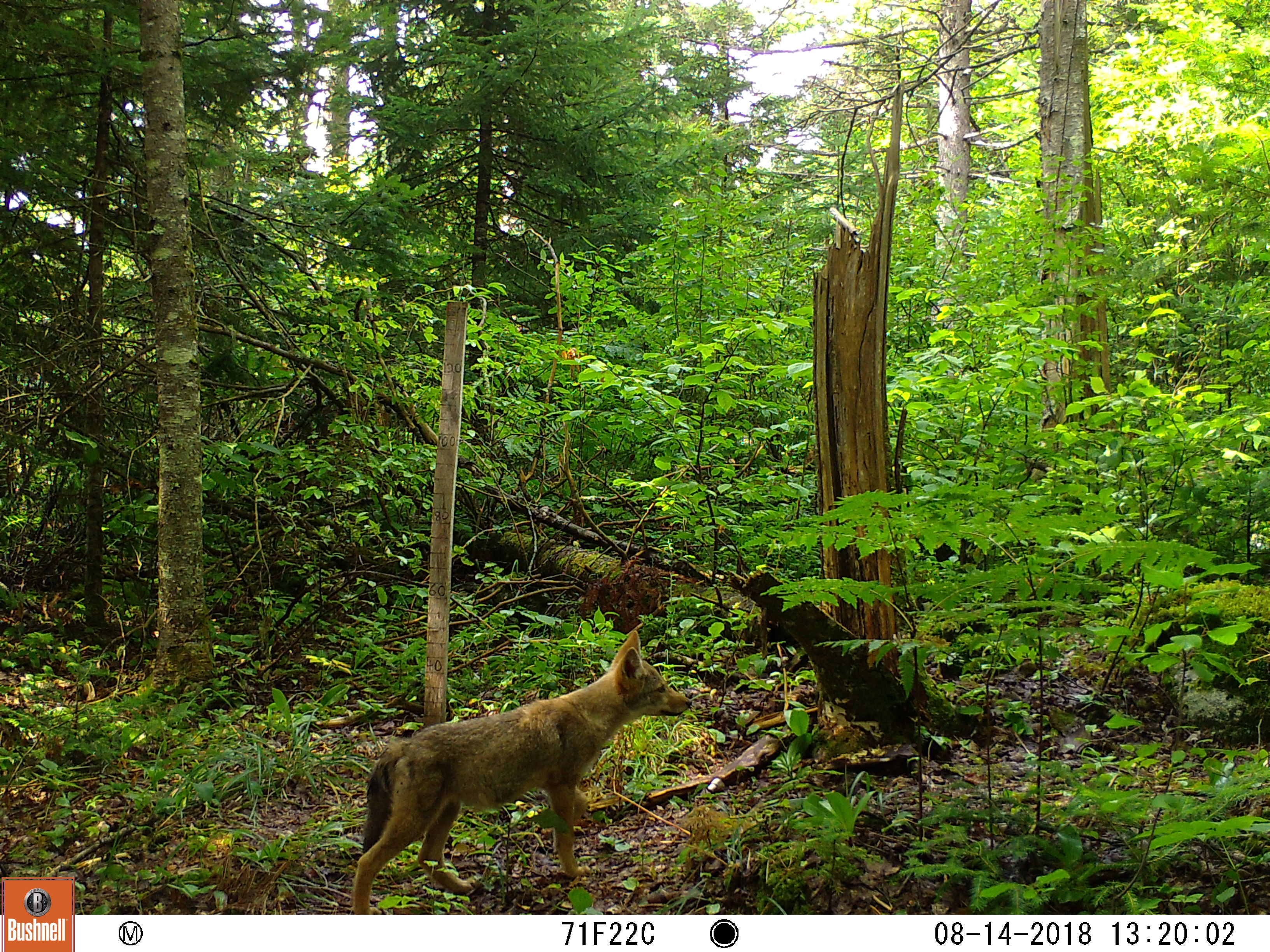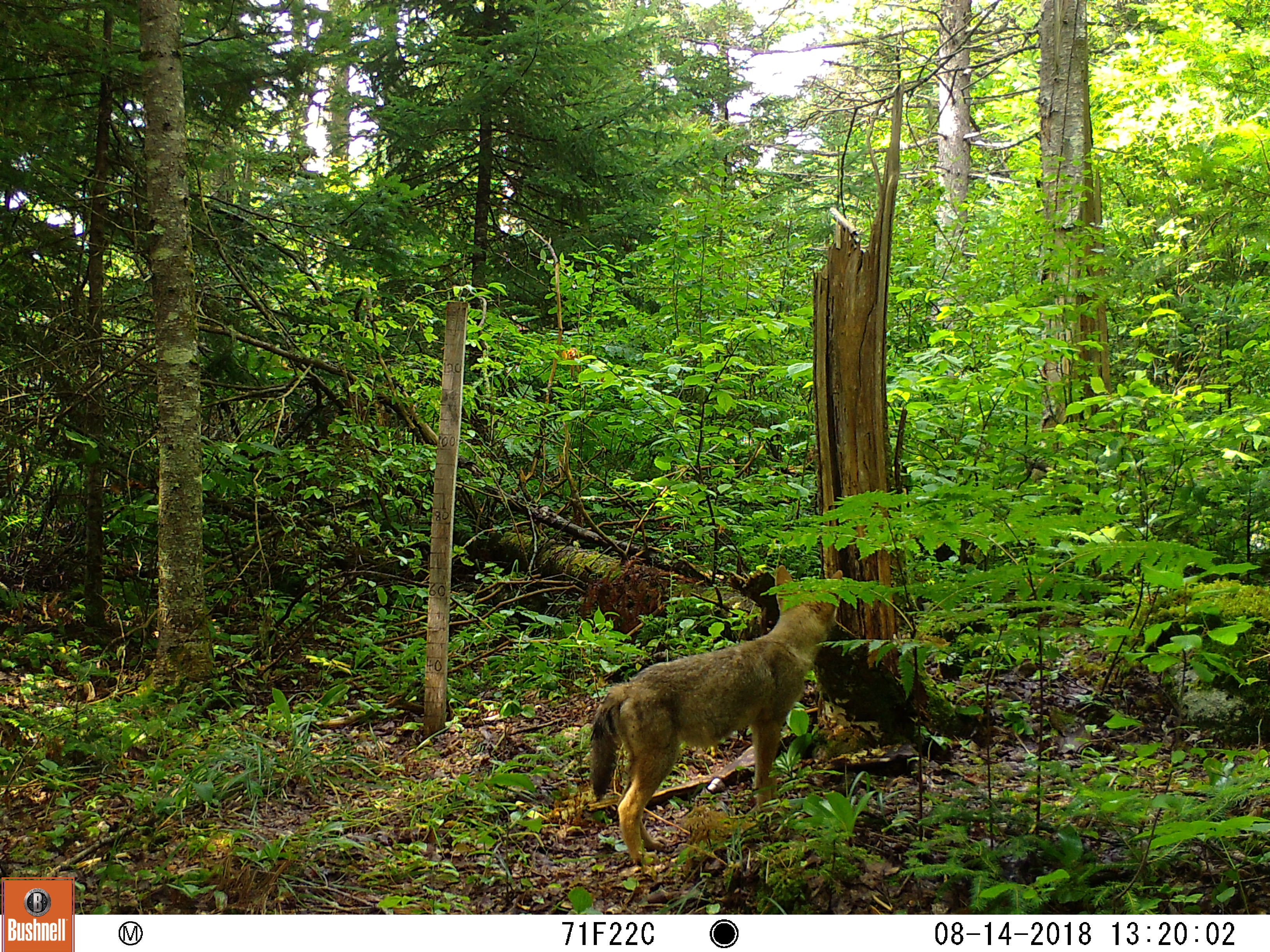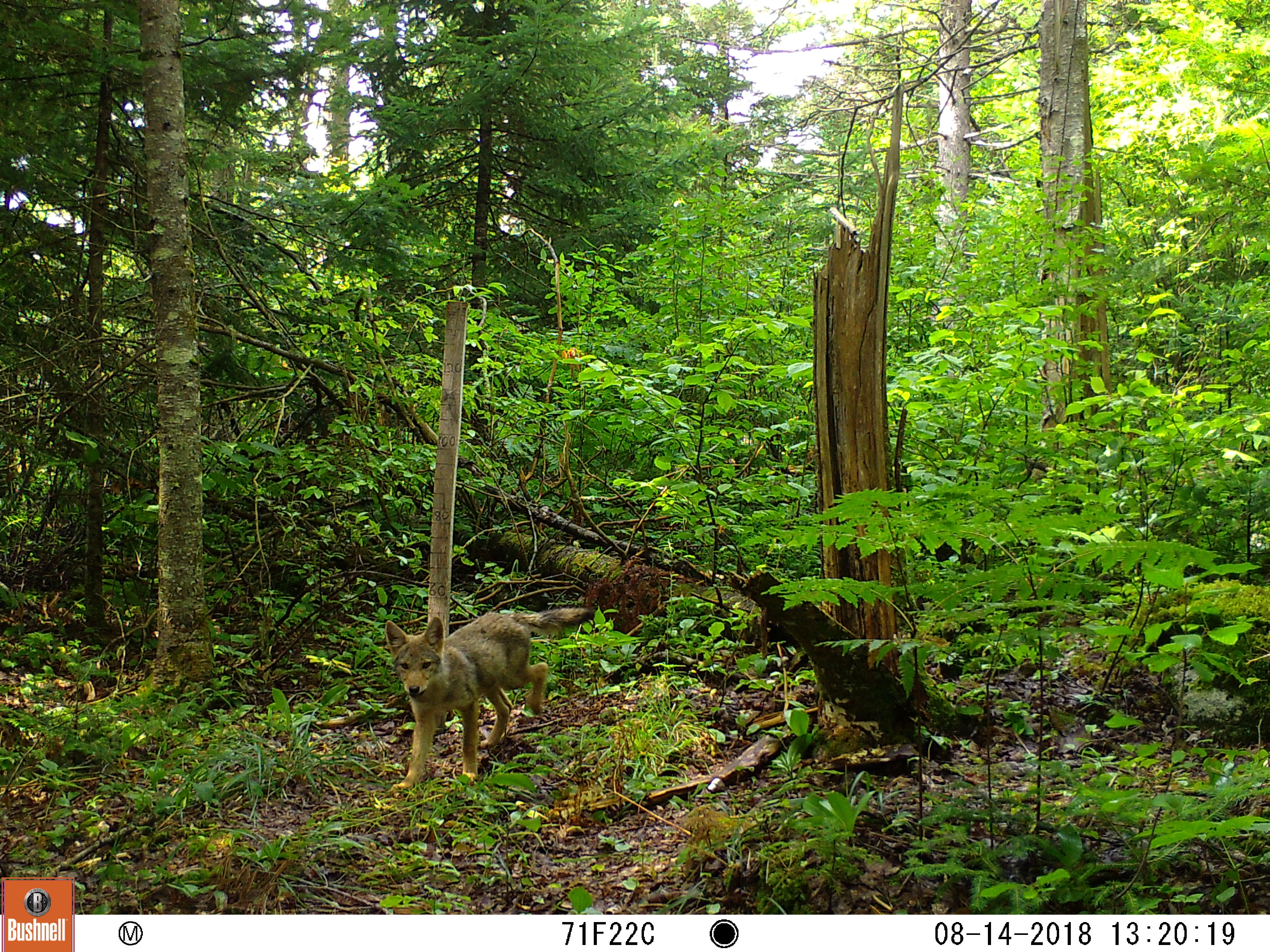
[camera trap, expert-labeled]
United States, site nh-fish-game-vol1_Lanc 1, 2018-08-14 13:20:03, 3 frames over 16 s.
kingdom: Animalia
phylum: Chordata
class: Mammalia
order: Carnivora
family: Canidae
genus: Canis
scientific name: Canis latrans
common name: coyote